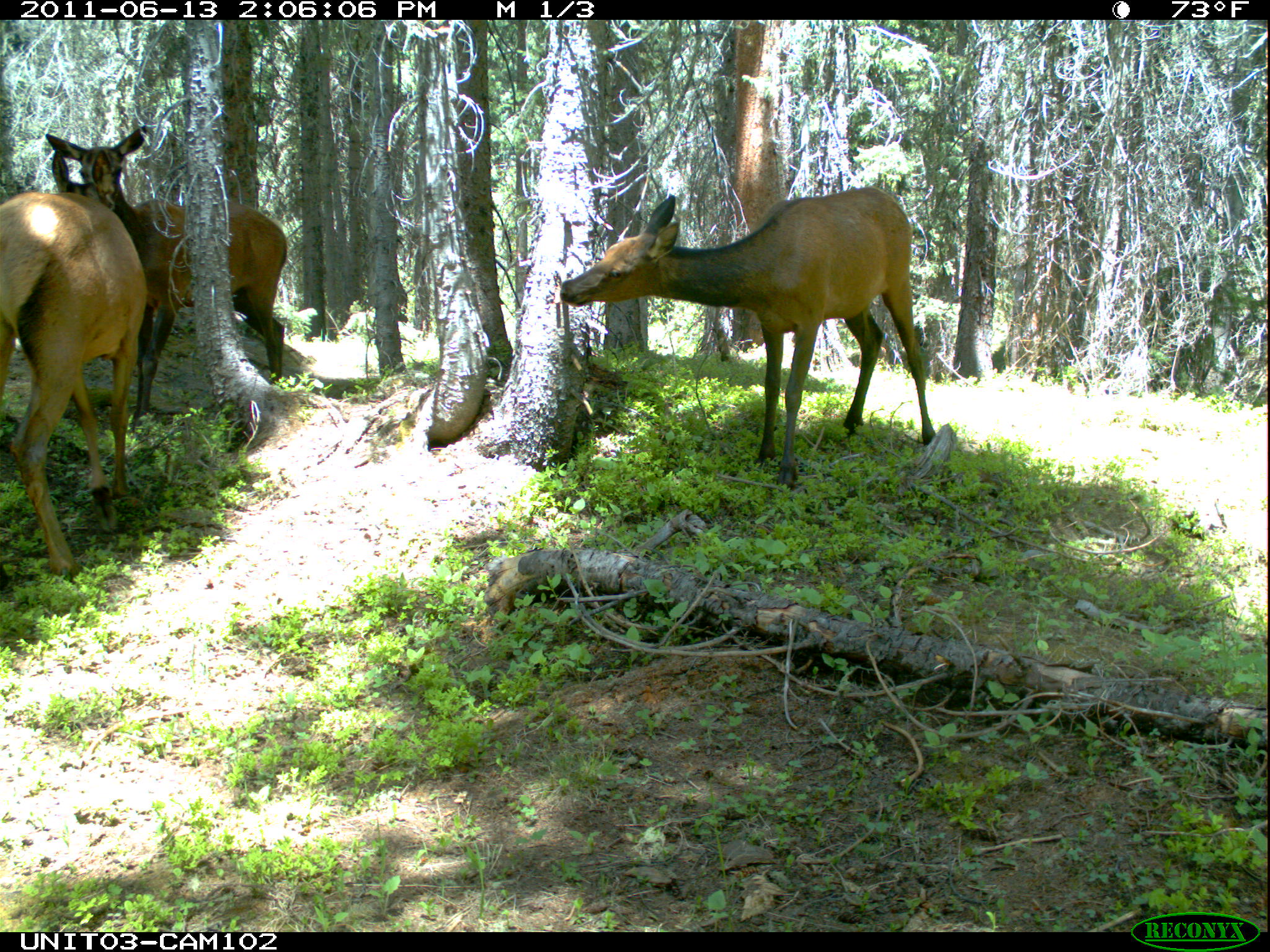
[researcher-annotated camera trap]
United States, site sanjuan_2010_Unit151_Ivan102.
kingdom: Animalia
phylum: Chordata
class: Mammalia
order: Artiodactyla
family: Cervidae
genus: Cervus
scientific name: Cervus elaphus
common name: red deer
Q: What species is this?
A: Cervus elaphus (red deer).